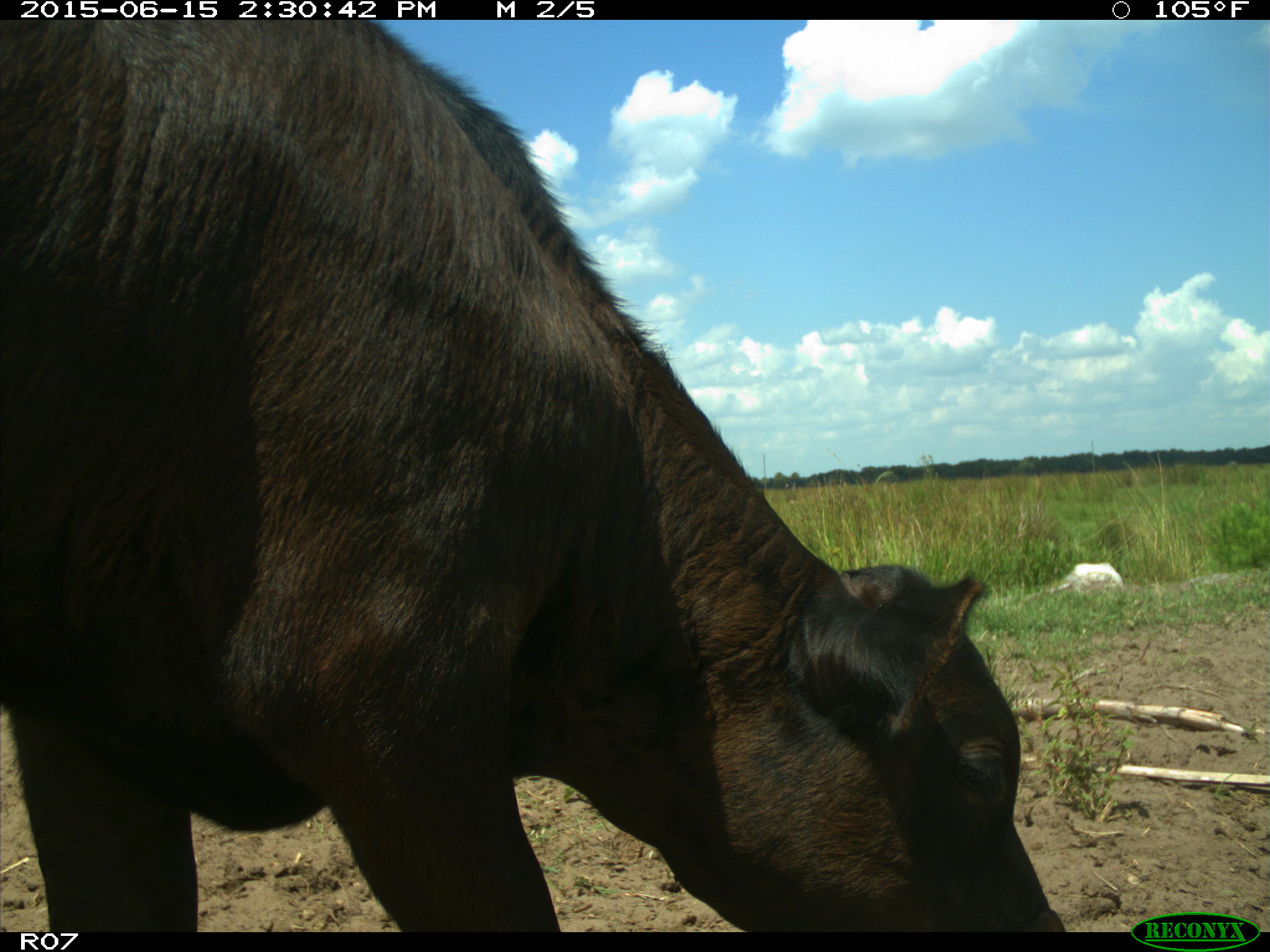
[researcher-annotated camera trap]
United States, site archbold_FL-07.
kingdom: Animalia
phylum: Chordata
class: Mammalia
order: Artiodactyla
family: Bovidae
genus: Bos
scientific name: Bos taurus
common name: domestic cow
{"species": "Bos taurus (domestic cow)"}